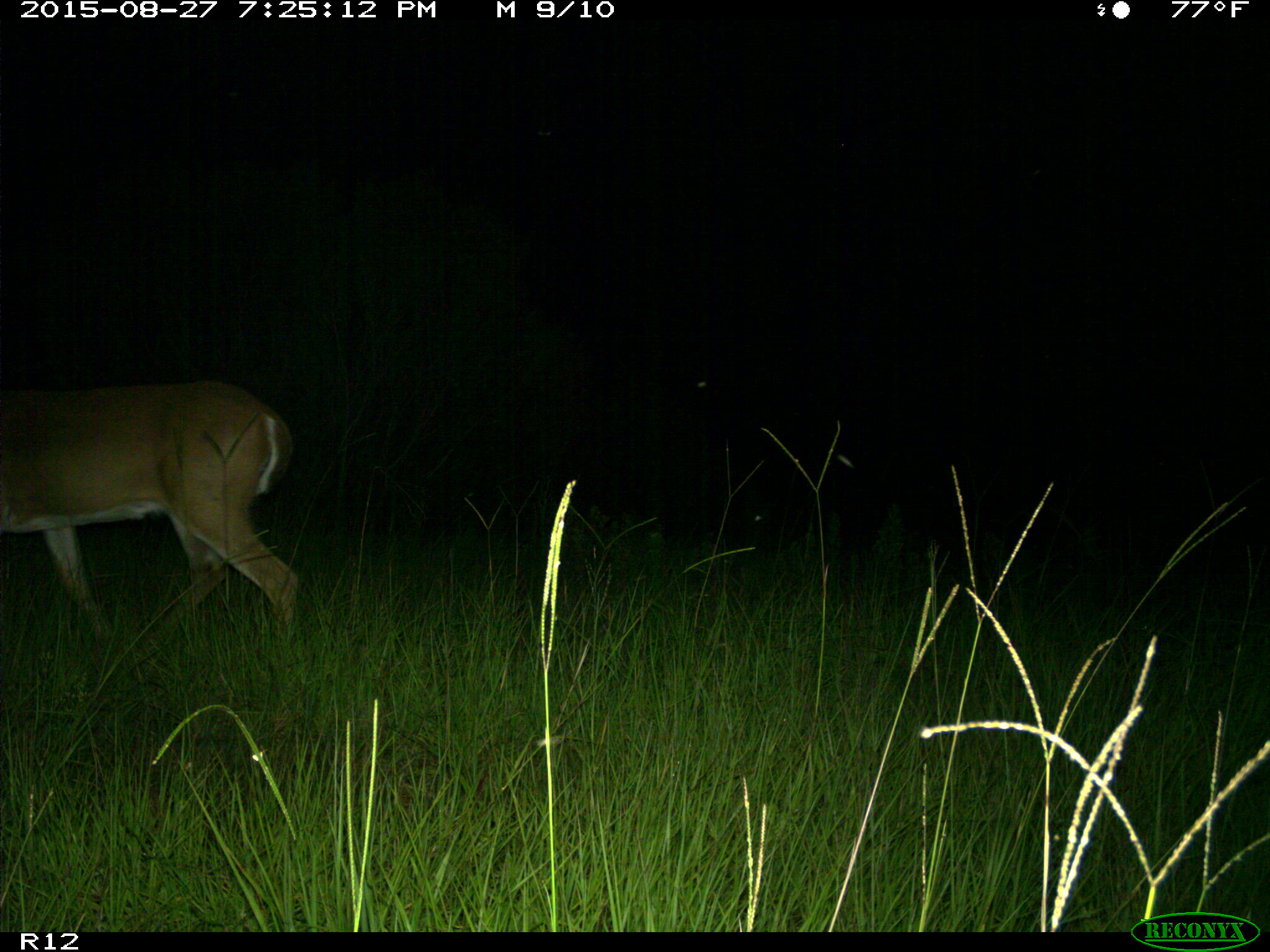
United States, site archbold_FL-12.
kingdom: Animalia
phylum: Chordata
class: Mammalia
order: Artiodactyla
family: Cervidae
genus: Odocoileus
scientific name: Odocoileus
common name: deer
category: unidentified deer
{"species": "unidentified deer (deer) (Odocoileus)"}